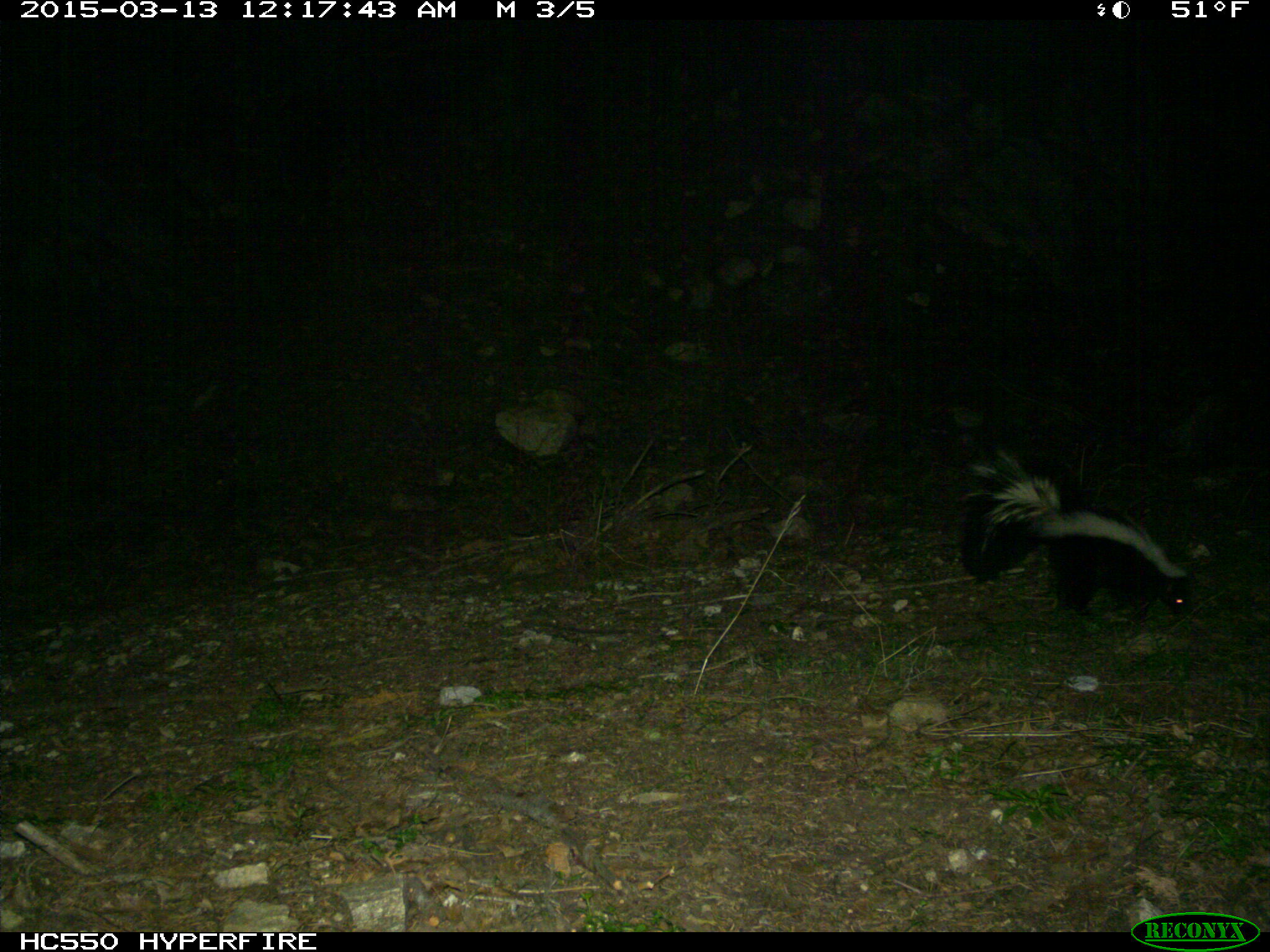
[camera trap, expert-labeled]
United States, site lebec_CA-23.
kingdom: Animalia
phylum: Chordata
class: Mammalia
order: Carnivora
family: Mephitidae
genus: Mephitis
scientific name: Mephitis mephitis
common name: striped skunk